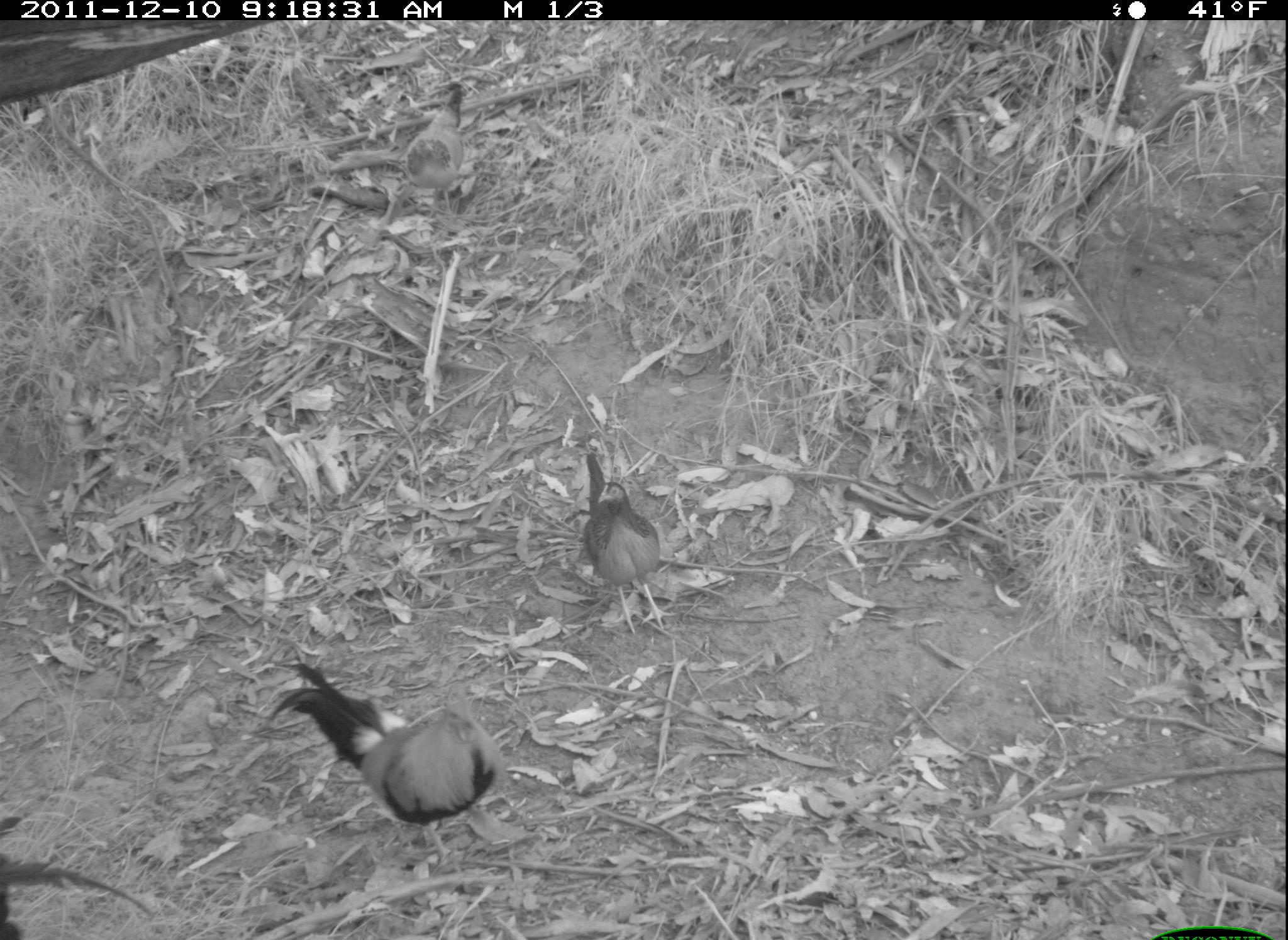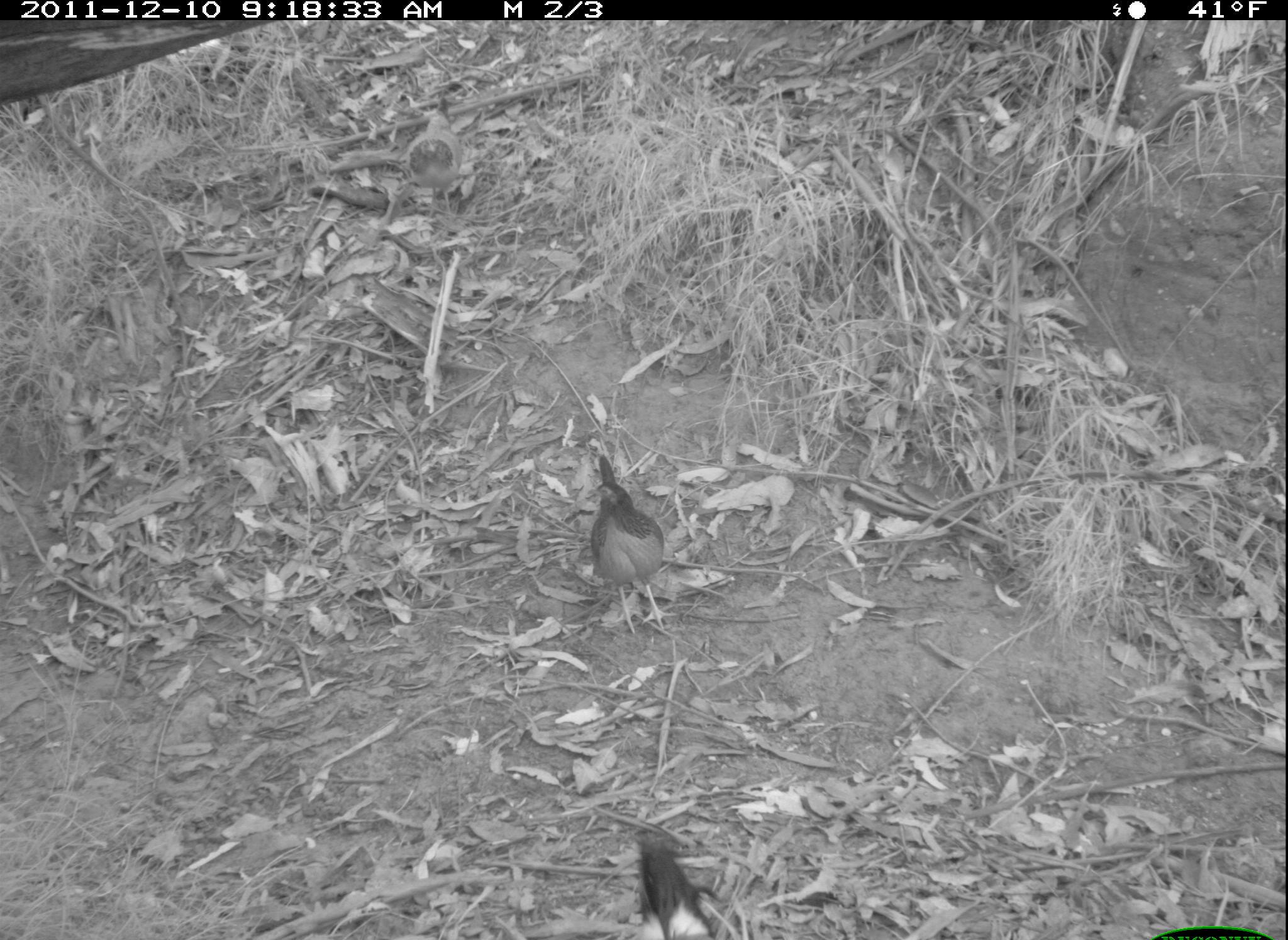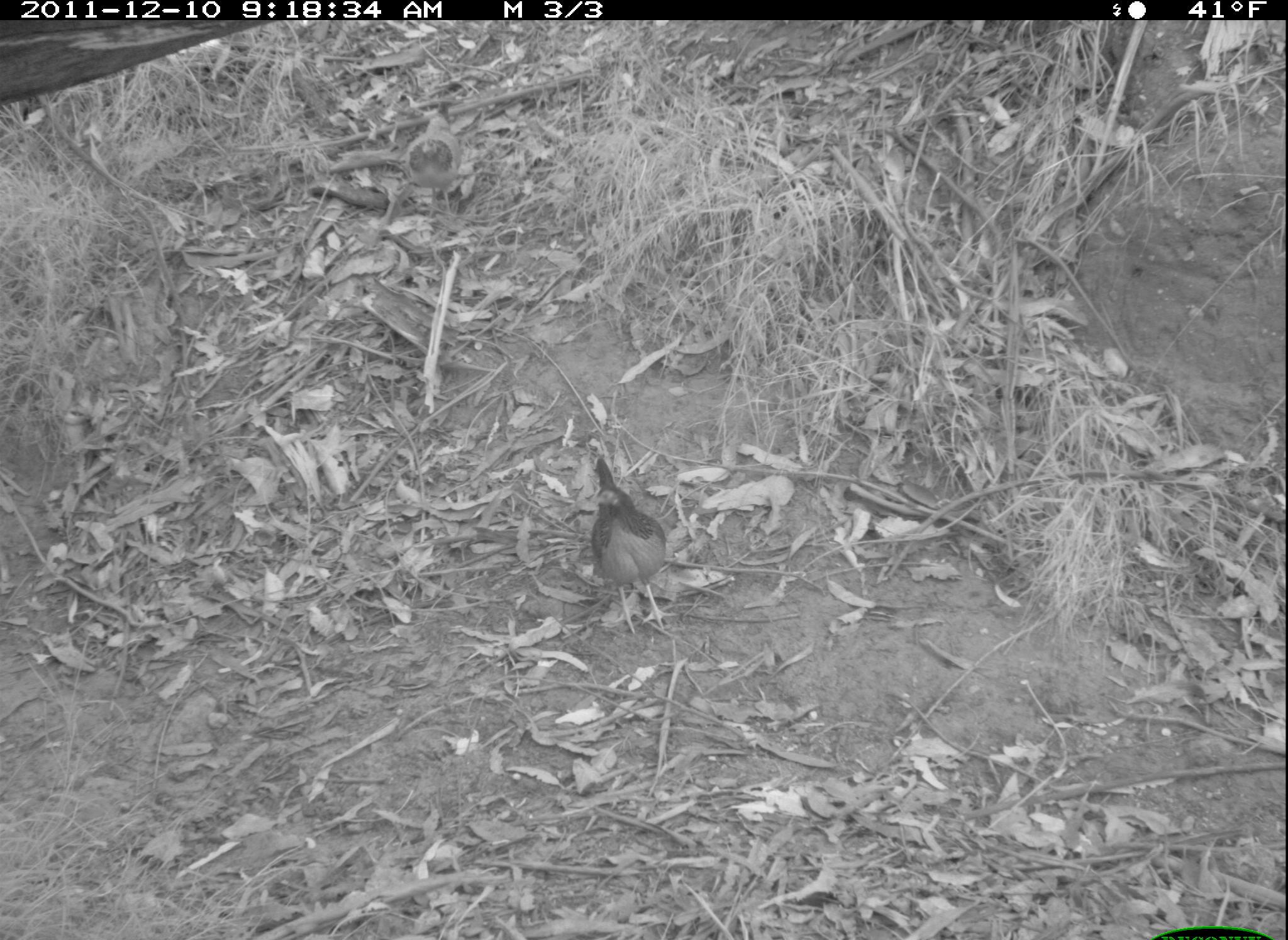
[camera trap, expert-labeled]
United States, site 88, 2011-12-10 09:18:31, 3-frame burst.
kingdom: Animalia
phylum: Chordata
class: Aves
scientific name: Aves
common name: bird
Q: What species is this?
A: Bird (Aves).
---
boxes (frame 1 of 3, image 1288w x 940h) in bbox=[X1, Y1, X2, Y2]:
bird: bbox=[251, 646, 518, 844]; bbox=[566, 425, 694, 650]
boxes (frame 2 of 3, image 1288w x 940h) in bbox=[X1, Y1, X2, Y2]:
bird: bbox=[578, 443, 675, 640]; bbox=[594, 828, 750, 940]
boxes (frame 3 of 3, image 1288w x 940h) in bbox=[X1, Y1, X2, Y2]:
bird: bbox=[559, 451, 700, 648]